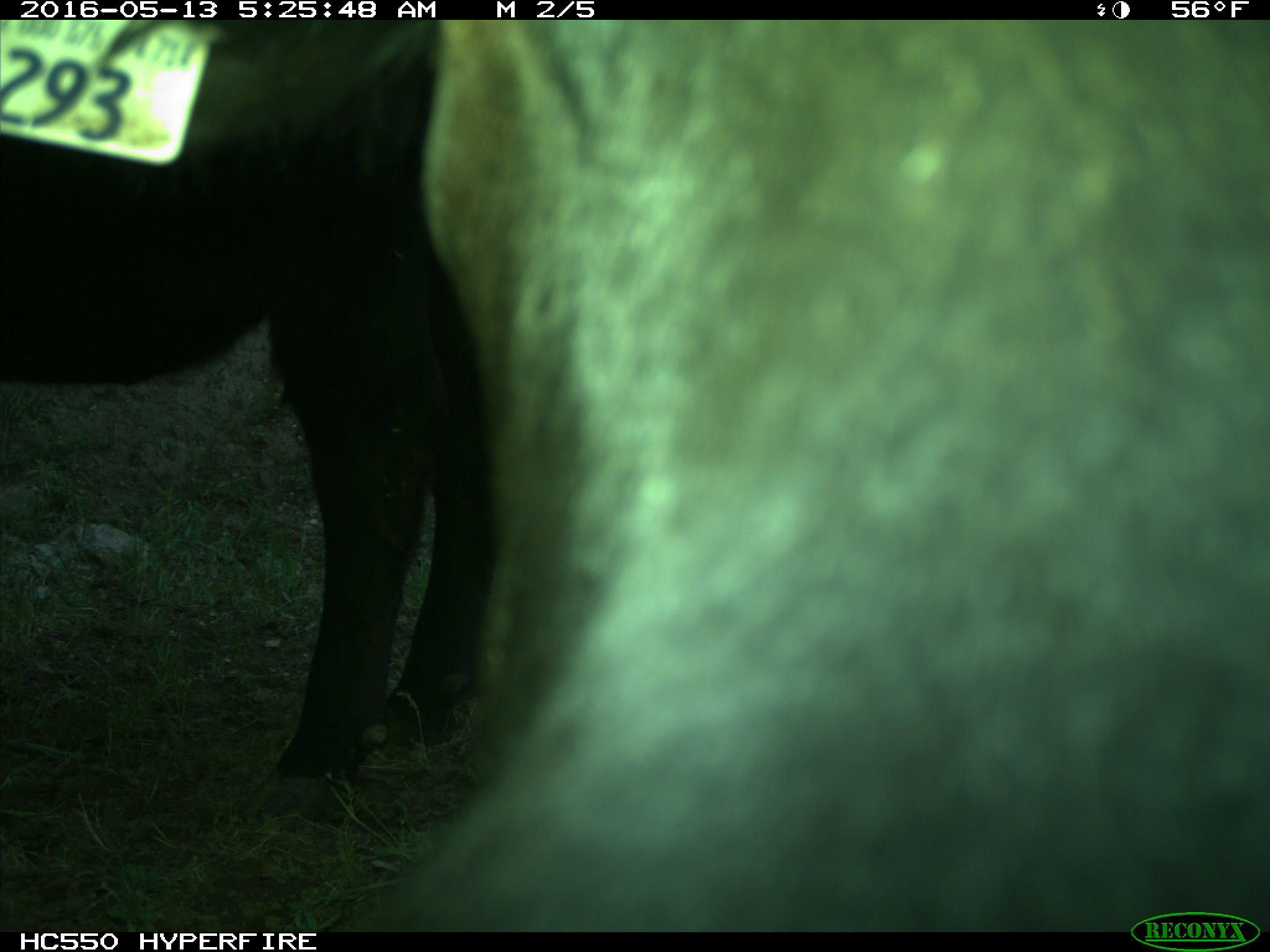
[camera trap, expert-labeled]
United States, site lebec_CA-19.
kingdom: Animalia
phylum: Chordata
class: Mammalia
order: Artiodactyla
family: Bovidae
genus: Bos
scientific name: Bos taurus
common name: domestic cow